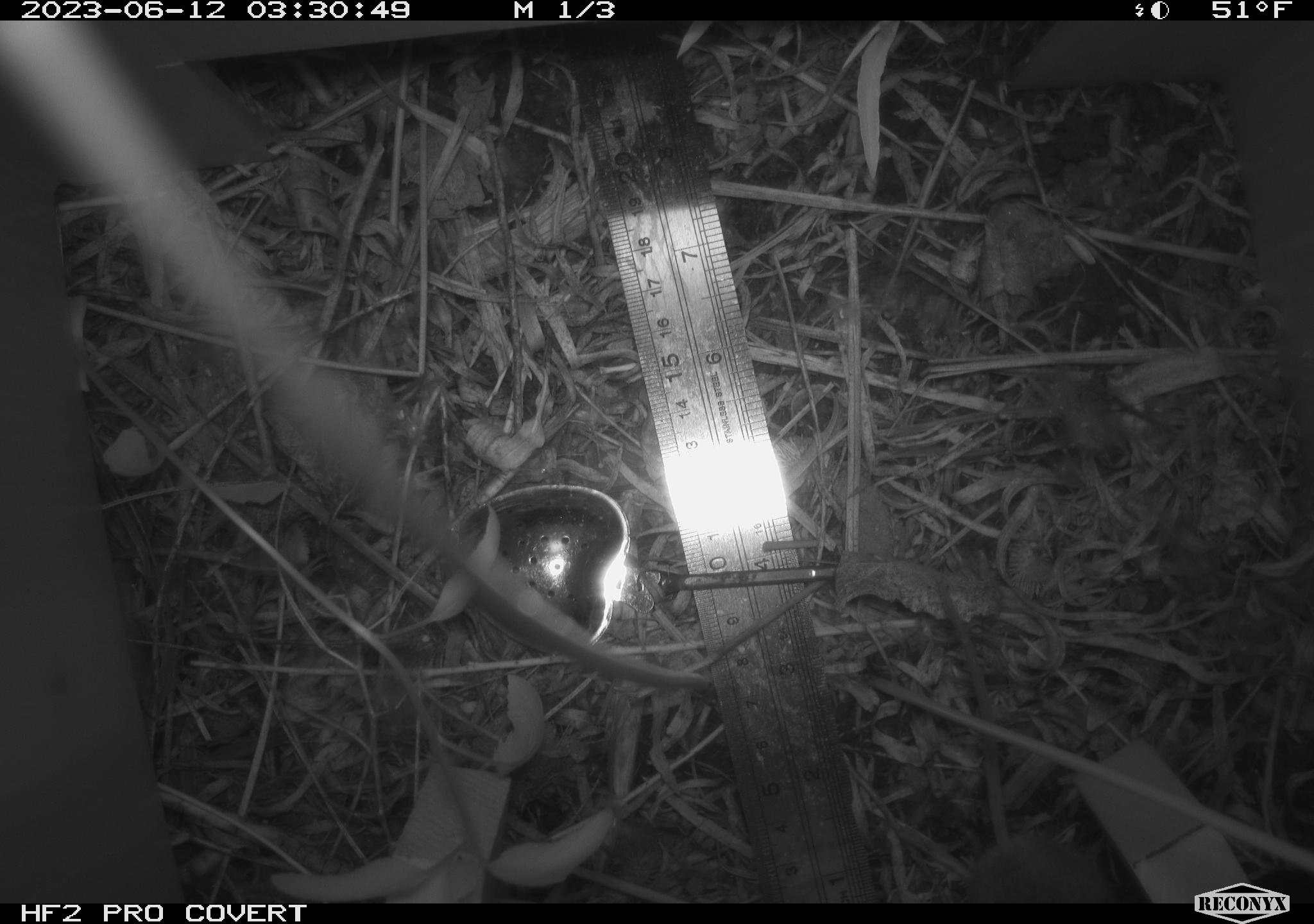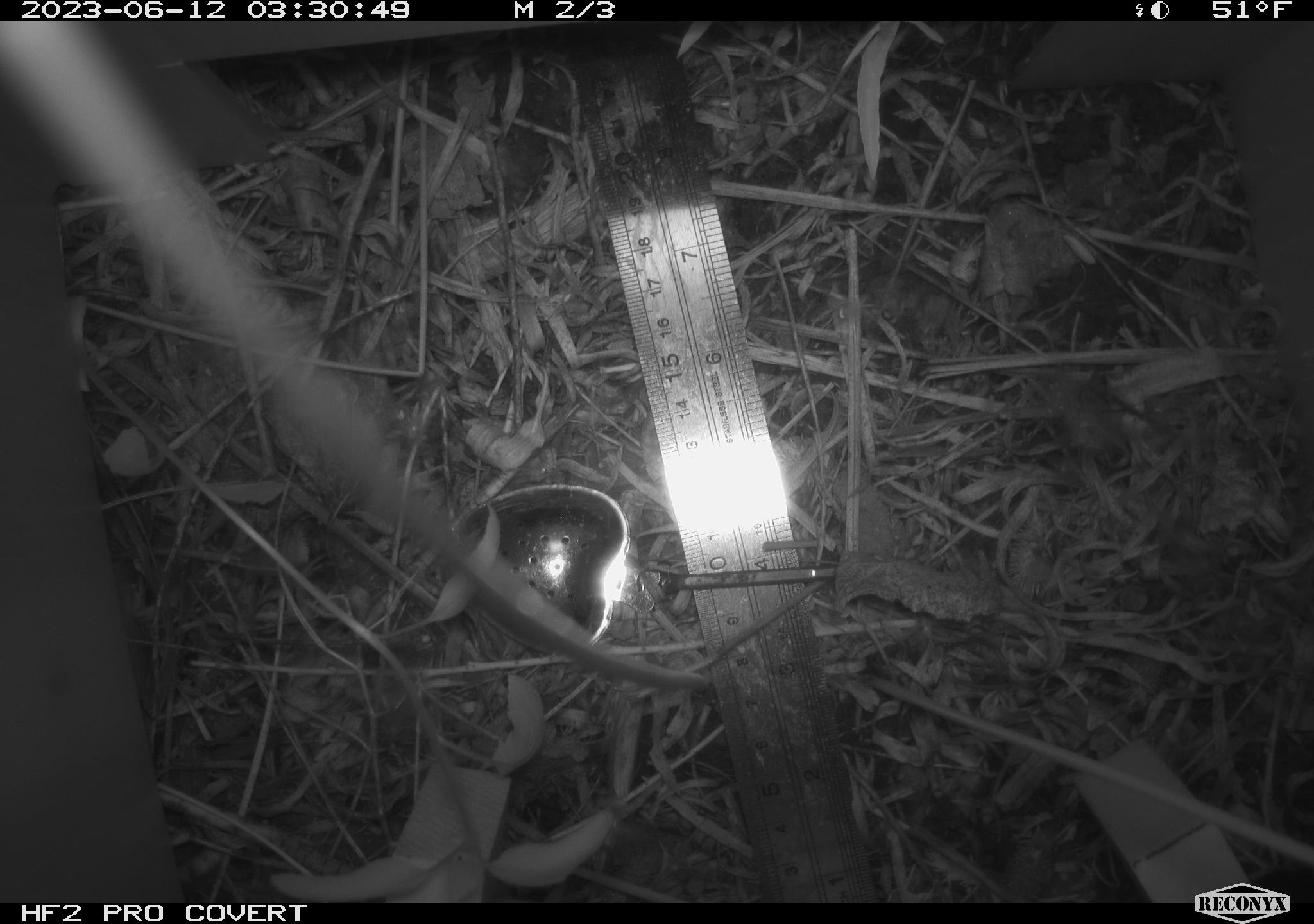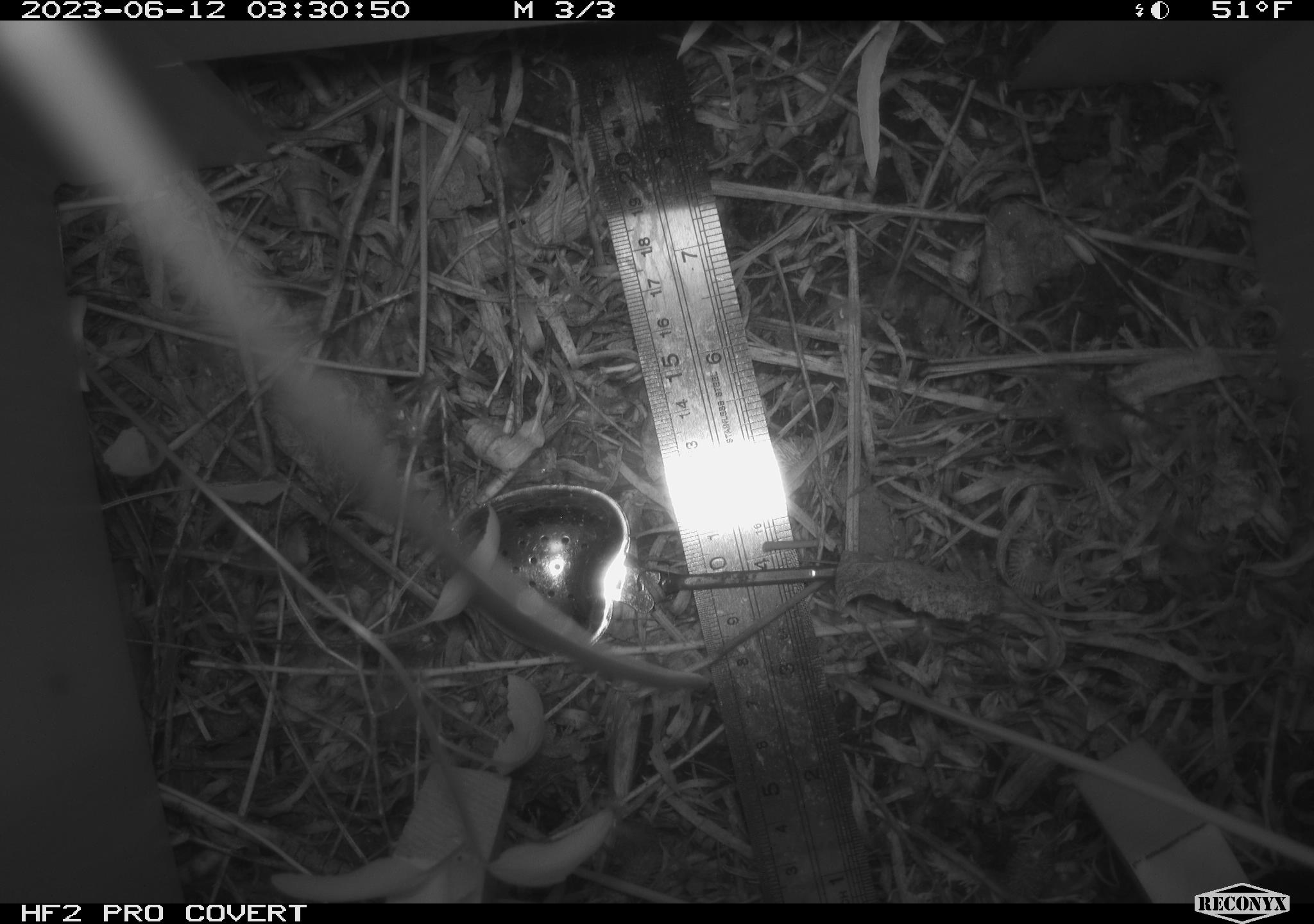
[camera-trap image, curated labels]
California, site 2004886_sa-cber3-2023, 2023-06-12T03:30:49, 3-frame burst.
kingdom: Animalia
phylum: Chordata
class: Mammalia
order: Rodentia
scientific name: Rodentia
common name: mouse species